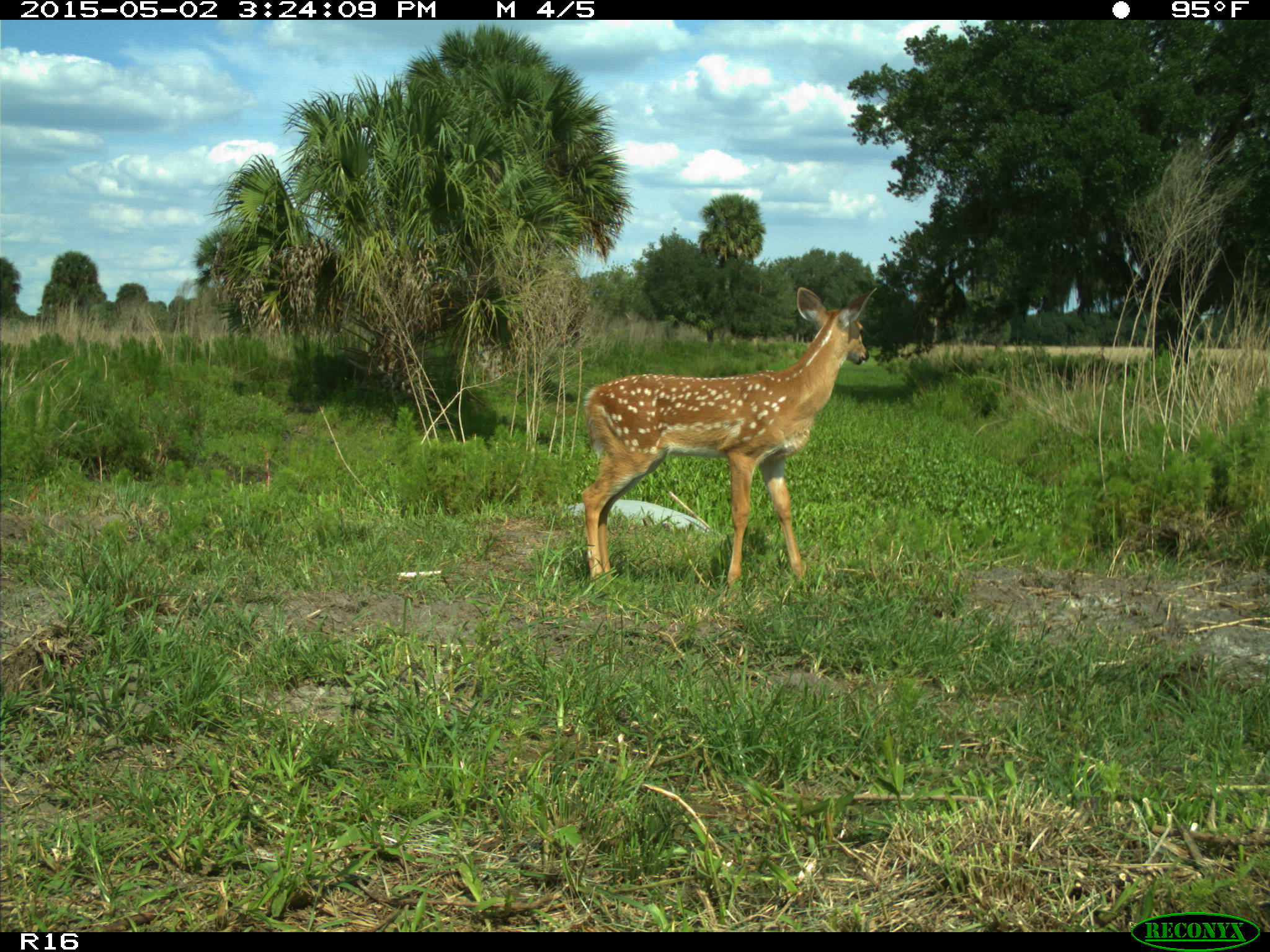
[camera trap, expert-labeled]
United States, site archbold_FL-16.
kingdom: Animalia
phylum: Chordata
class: Mammalia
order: Artiodactyla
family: Cervidae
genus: Odocoileus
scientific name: Odocoileus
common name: deer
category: unidentified deer